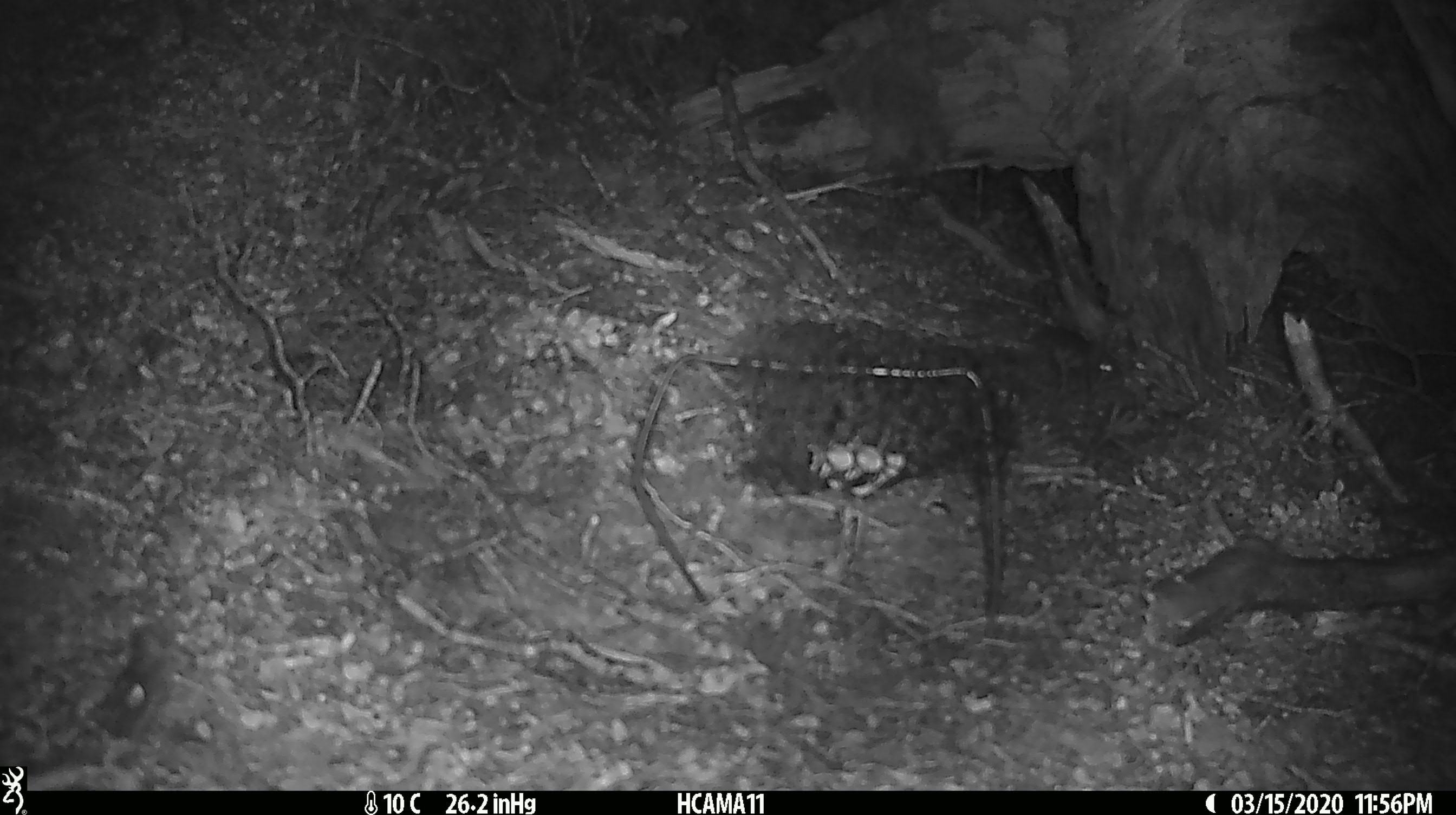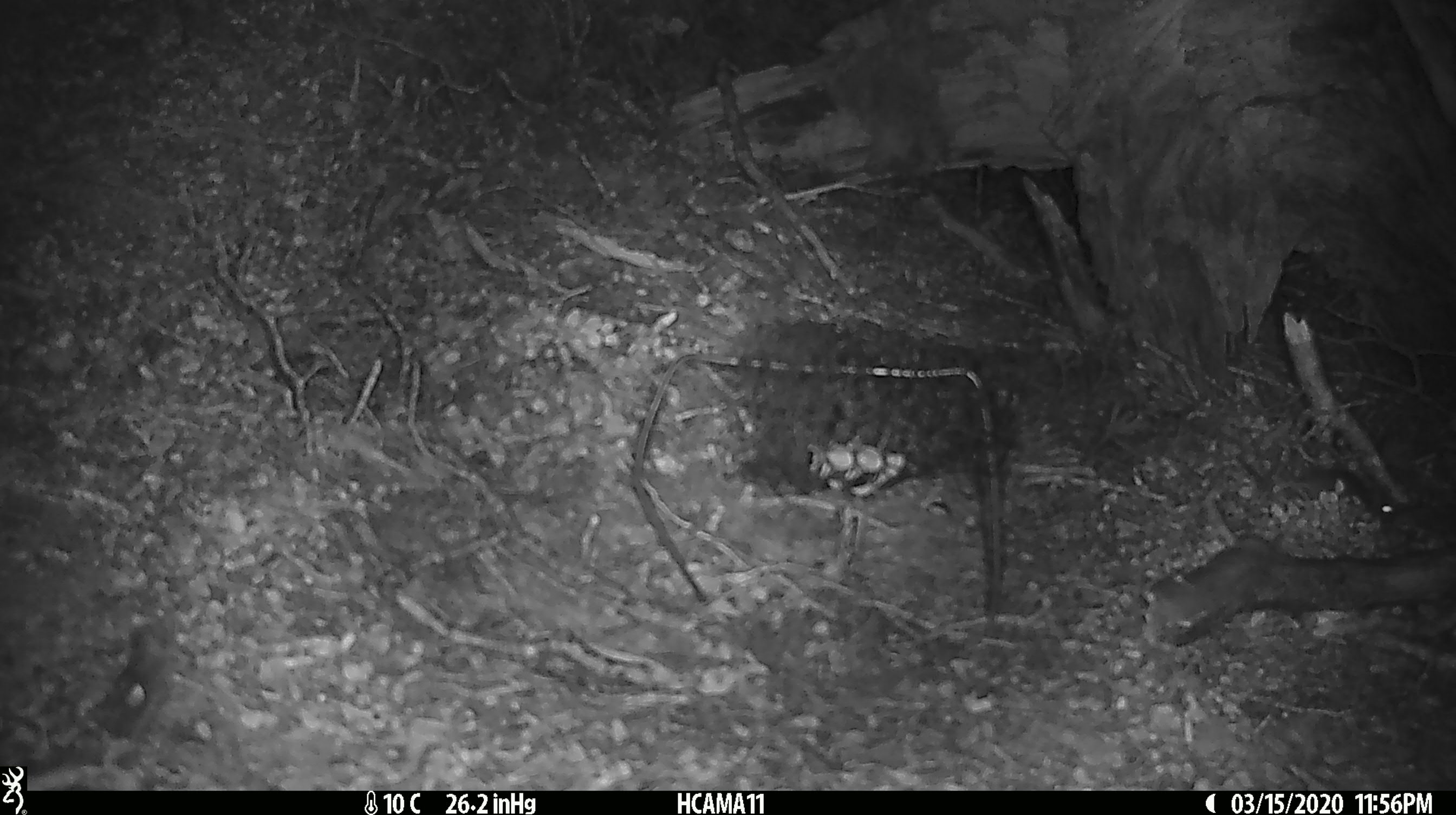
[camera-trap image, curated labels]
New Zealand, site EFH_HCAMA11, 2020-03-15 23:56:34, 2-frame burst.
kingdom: Animalia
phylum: Chordata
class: Mammalia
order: Rodentia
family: Muridae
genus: Mus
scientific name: Mus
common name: mouse